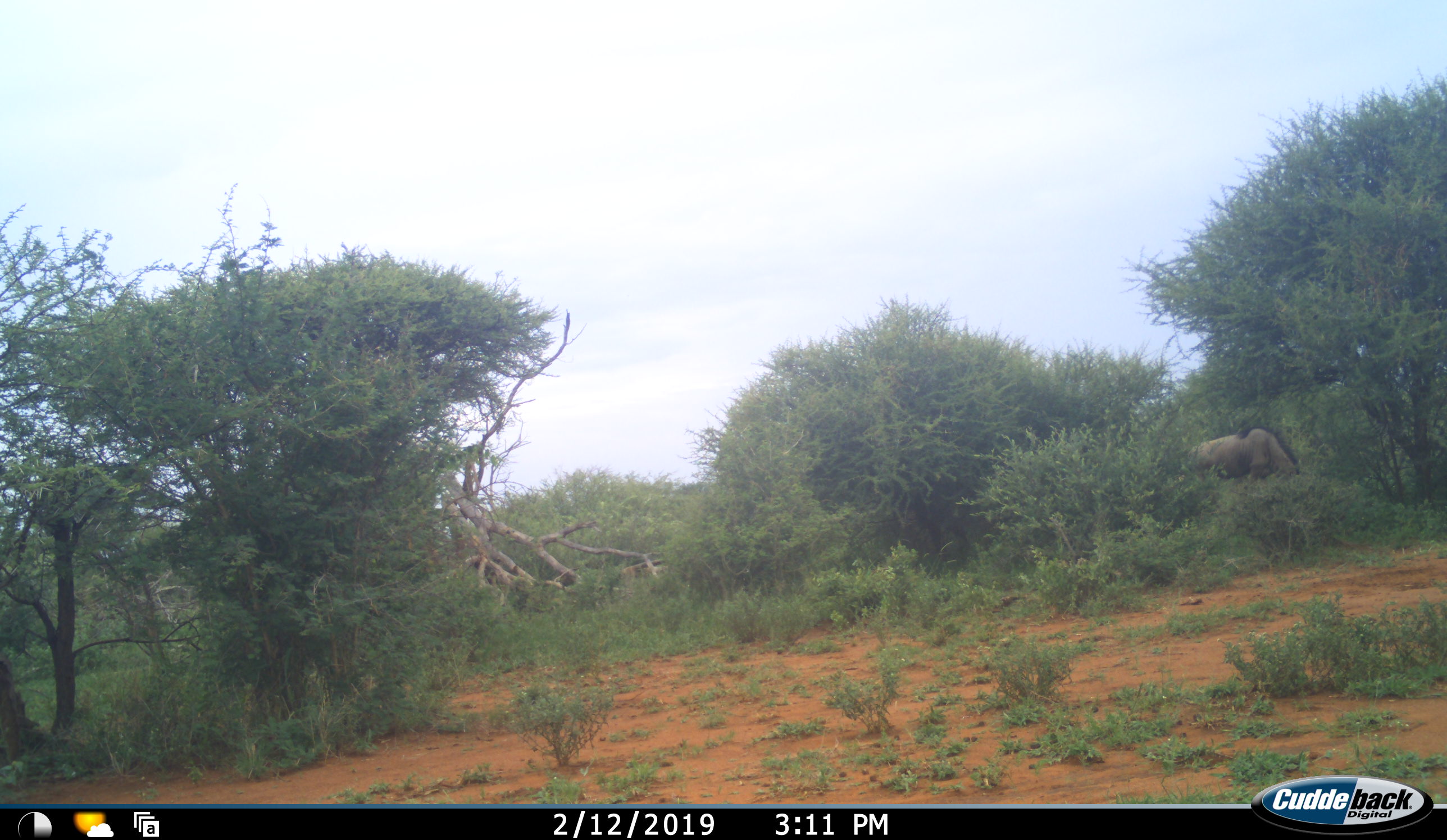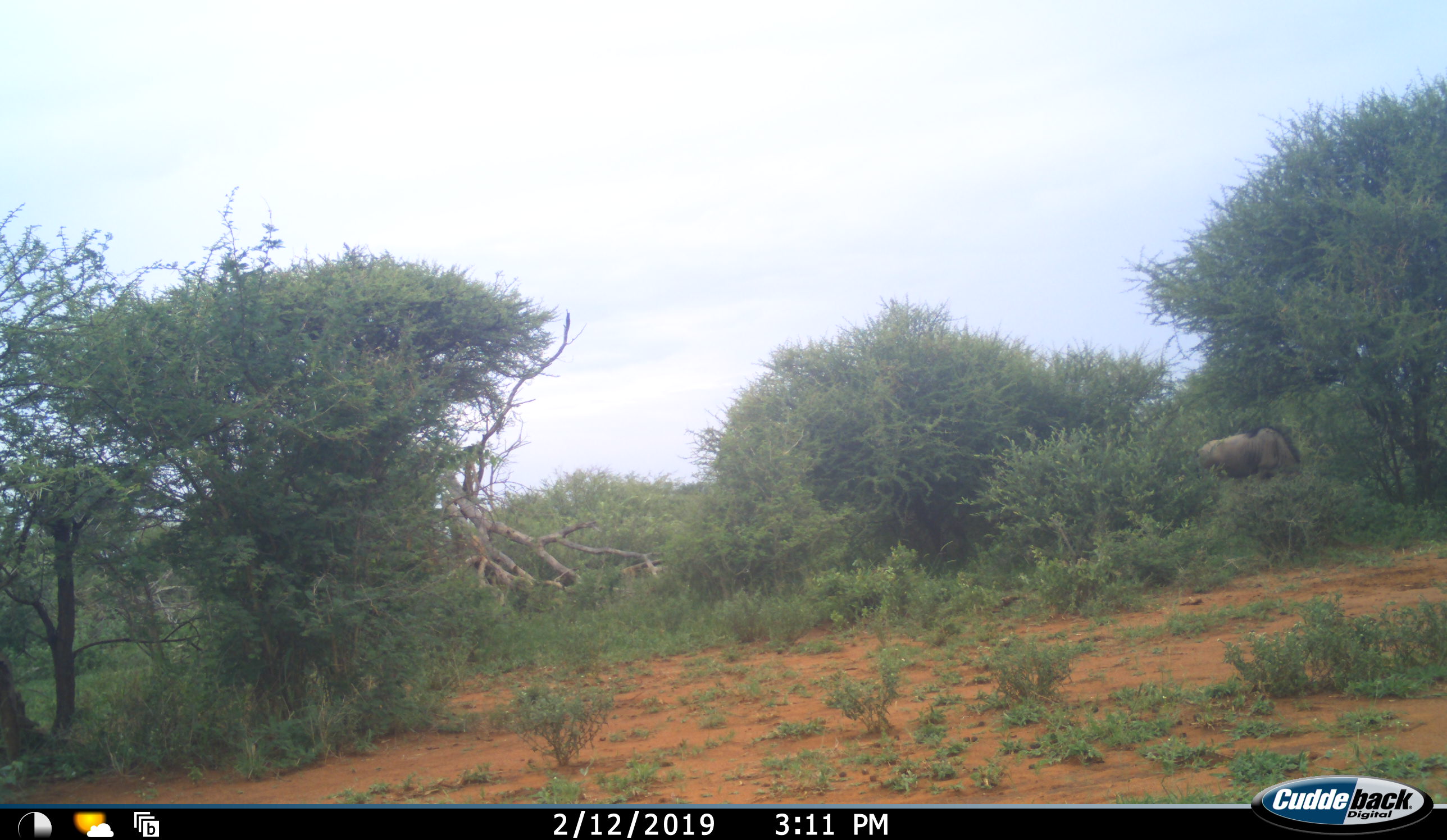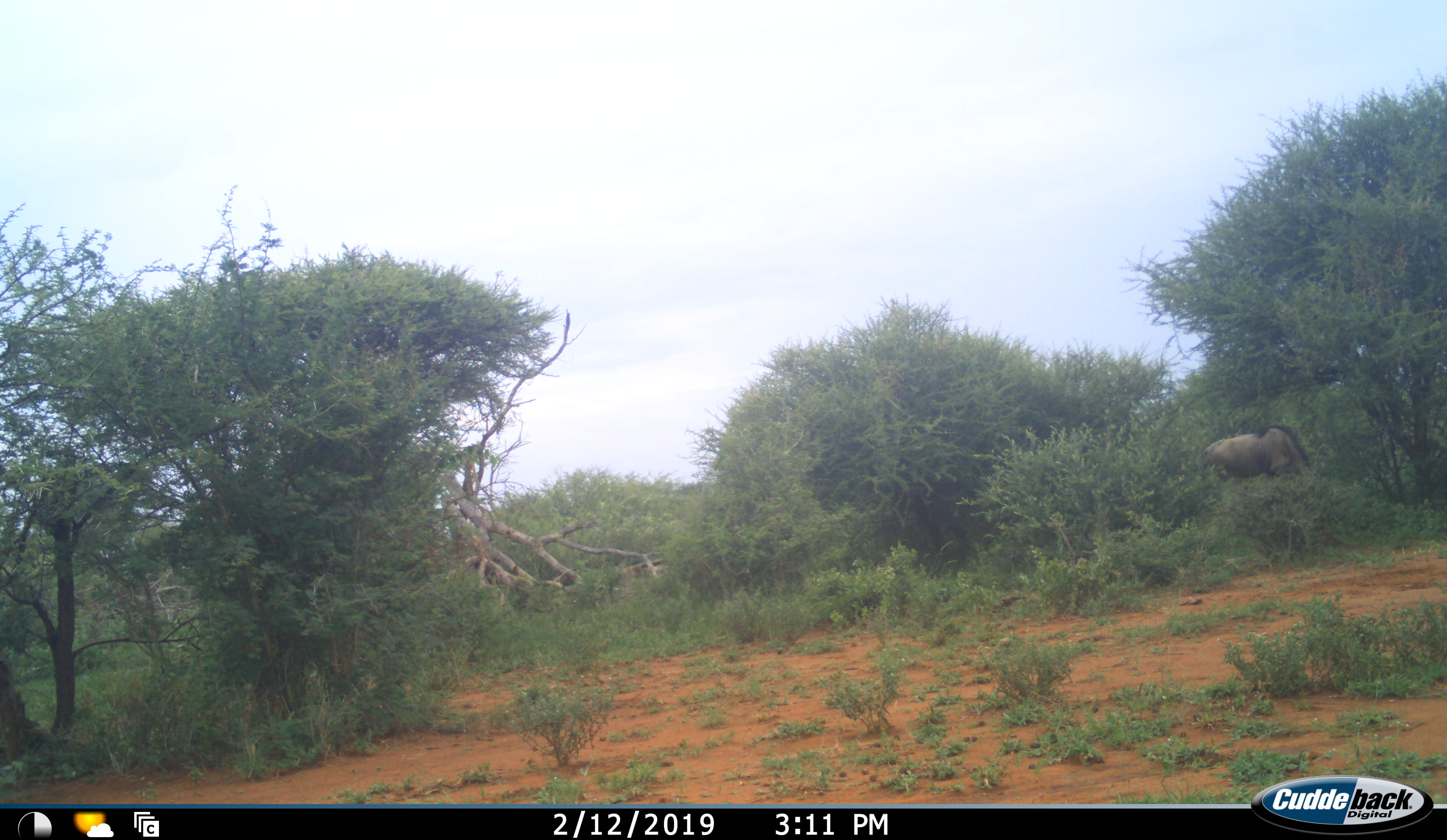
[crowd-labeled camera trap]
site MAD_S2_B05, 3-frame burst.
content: unidentified animal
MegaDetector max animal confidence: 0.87